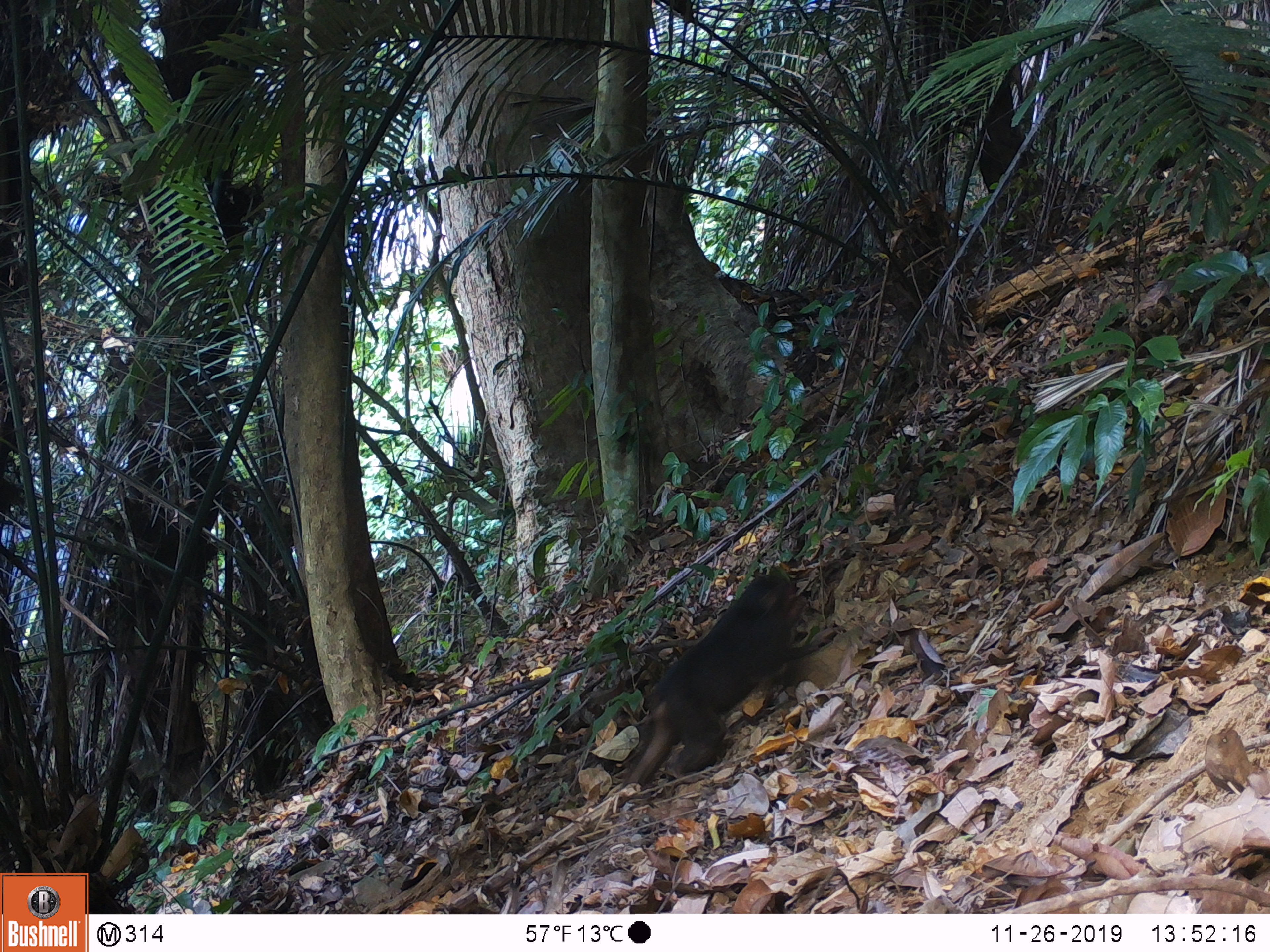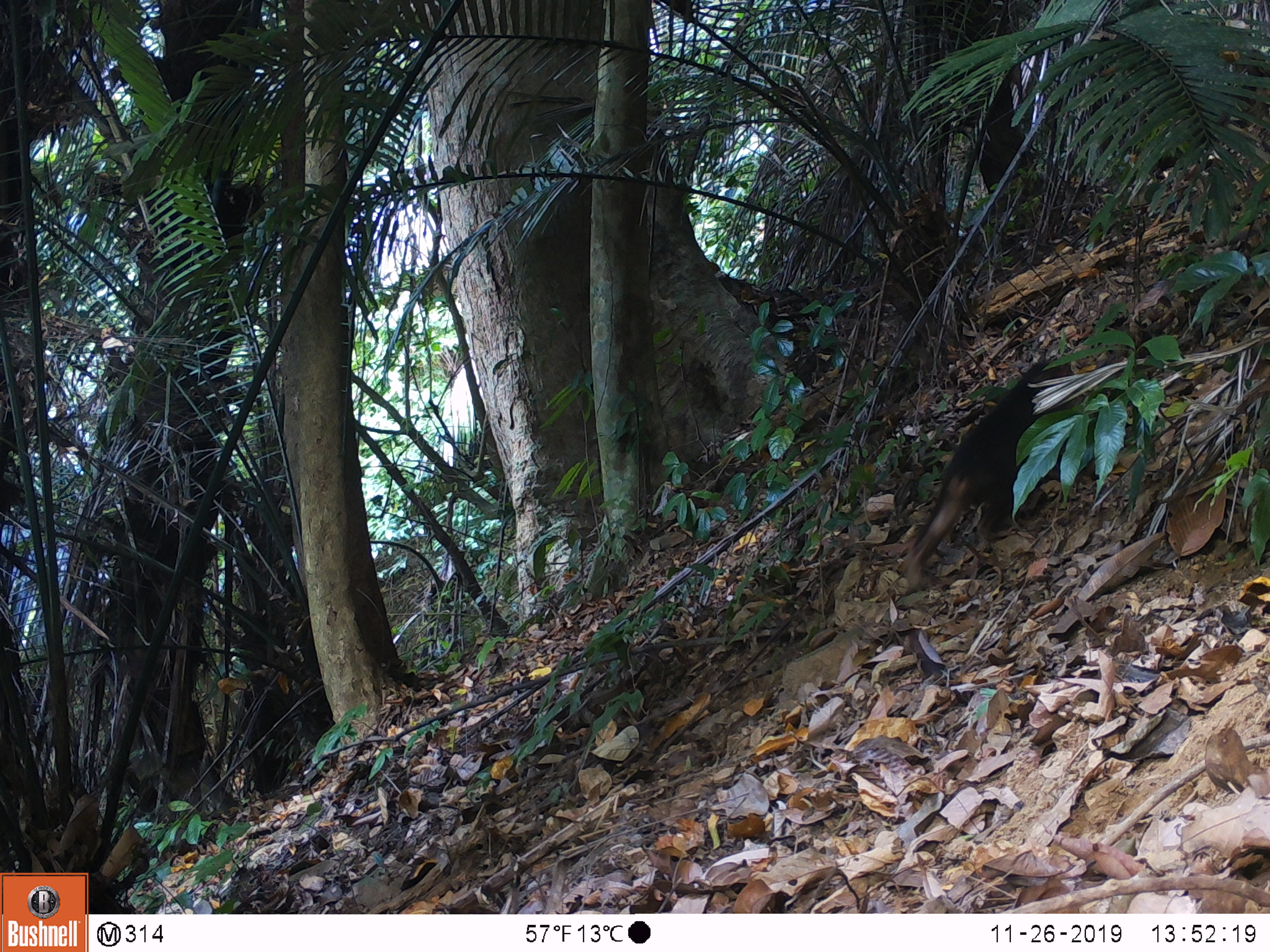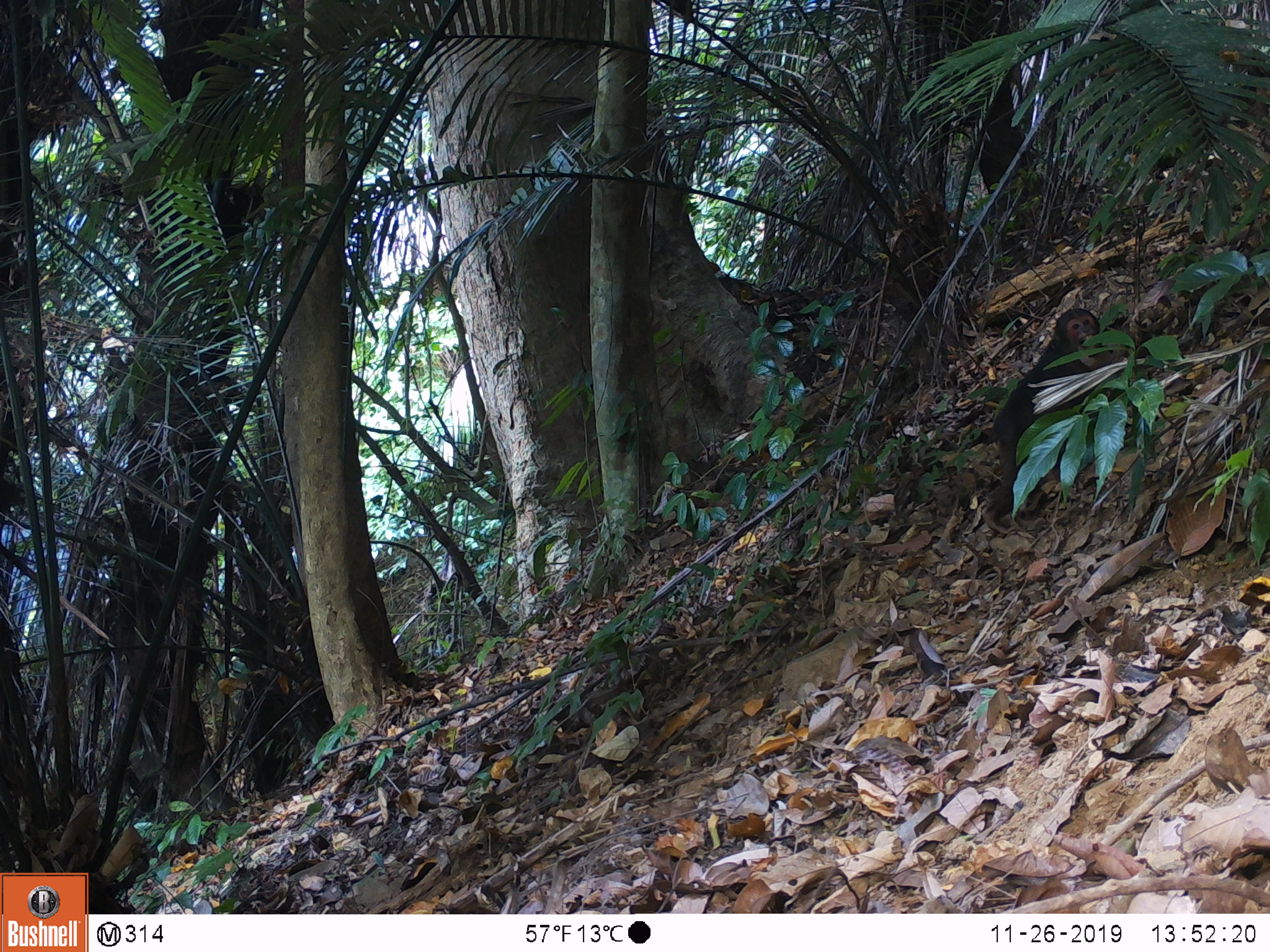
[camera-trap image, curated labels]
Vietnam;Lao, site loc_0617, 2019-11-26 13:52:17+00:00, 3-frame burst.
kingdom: Animalia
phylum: Chordata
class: Mammalia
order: Primates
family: Cercopithecidae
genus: Macaca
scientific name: Macaca arctoides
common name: stump-tailed macaque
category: stump tailed macaque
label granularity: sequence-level